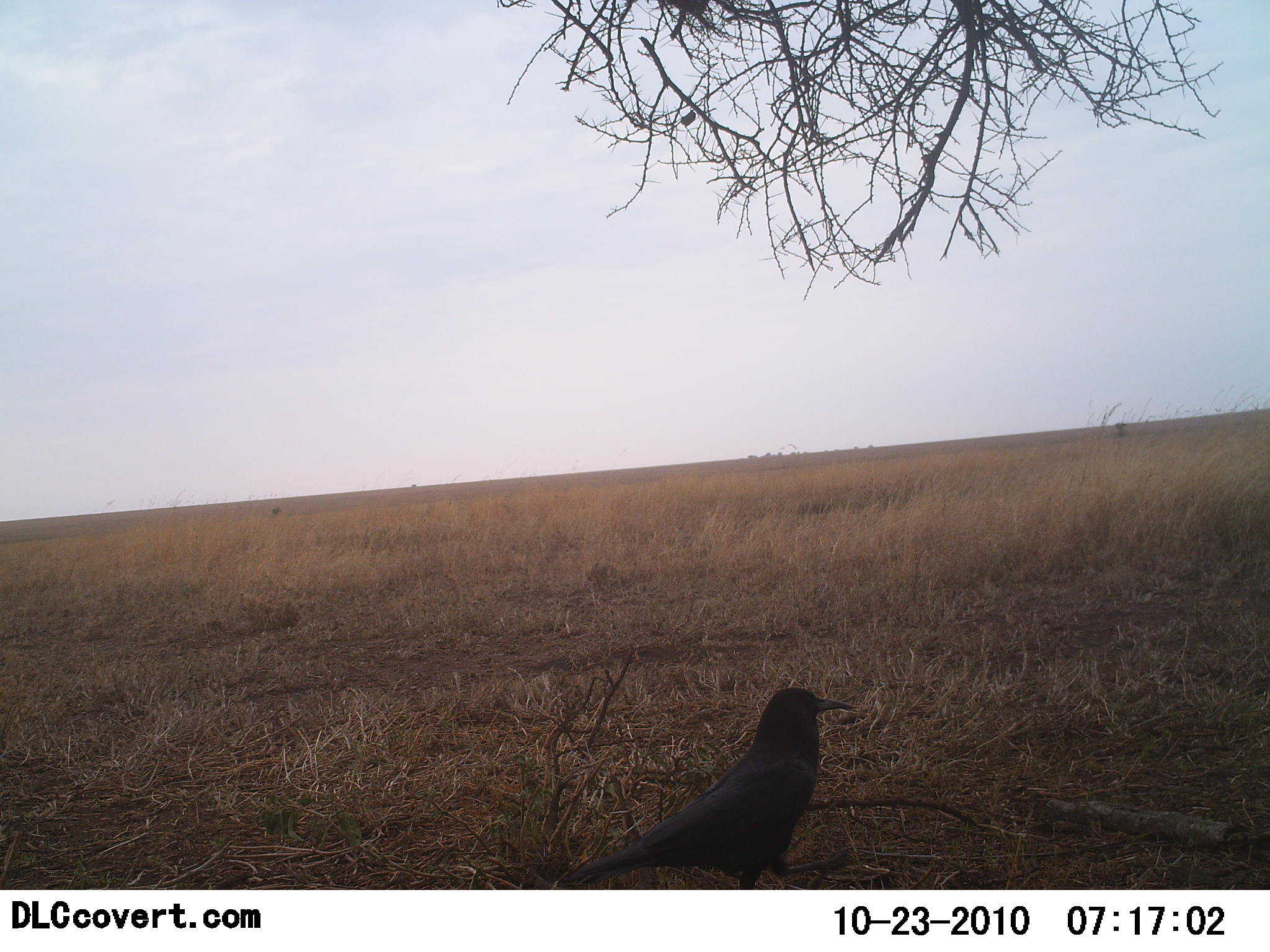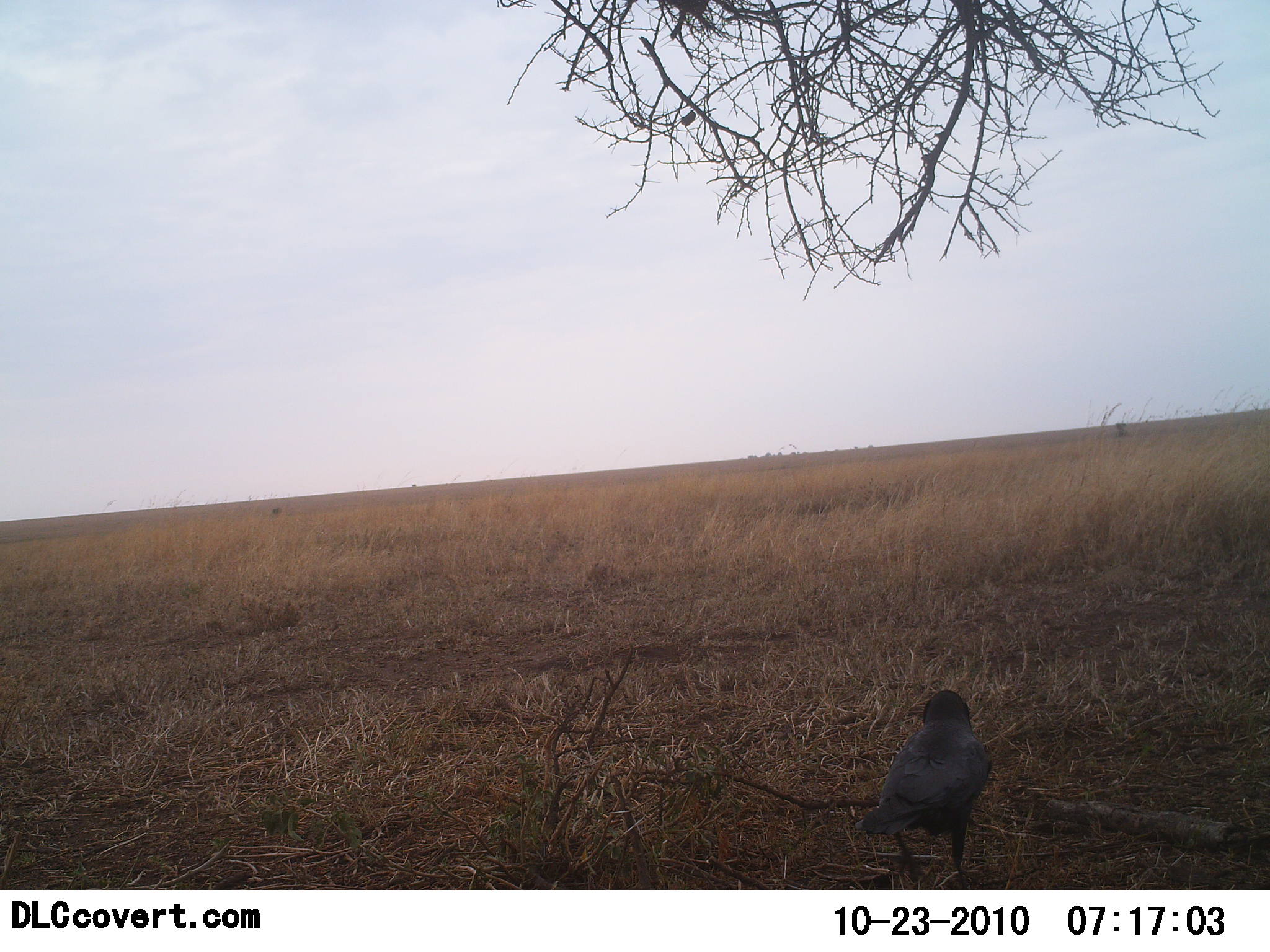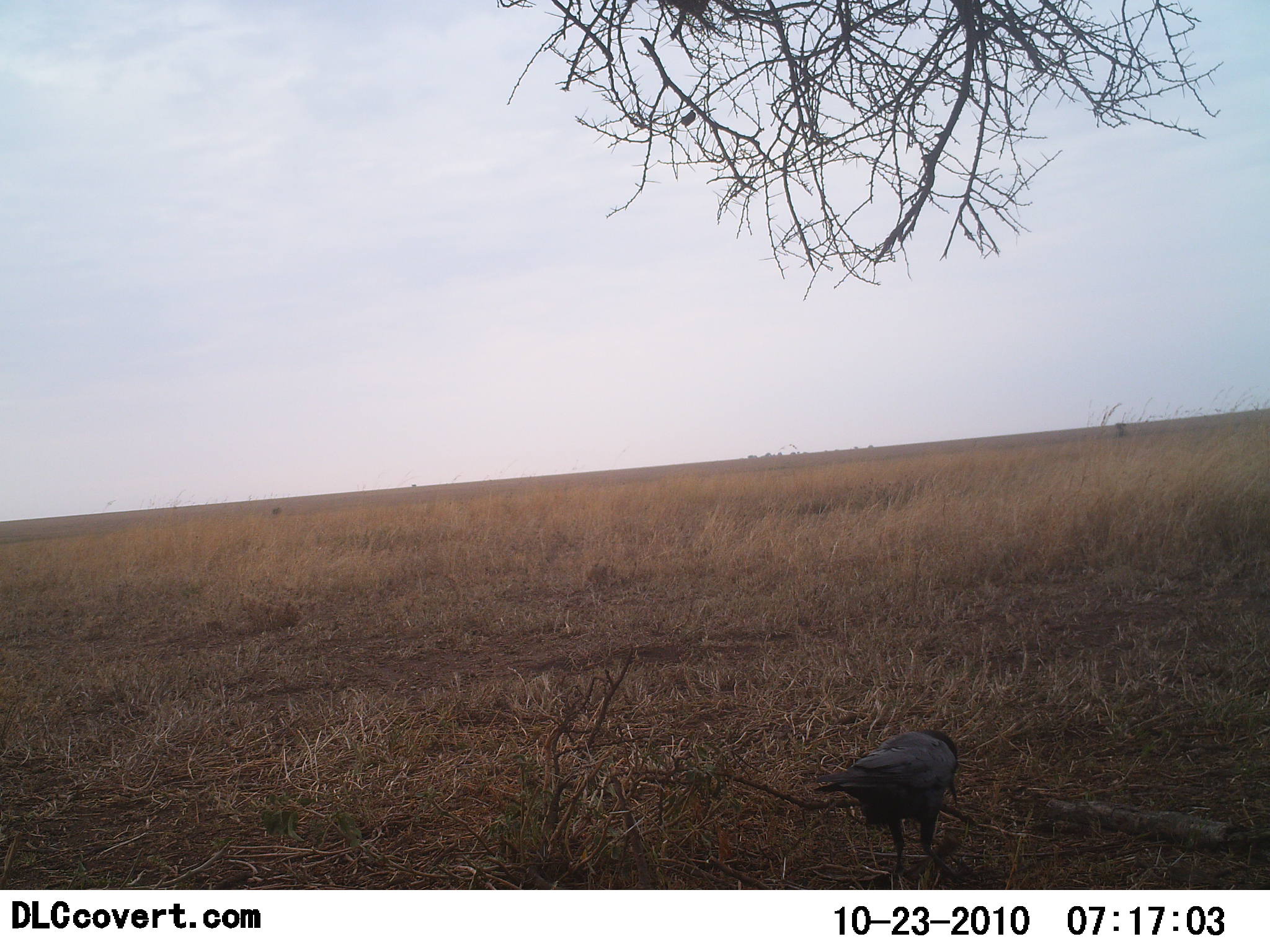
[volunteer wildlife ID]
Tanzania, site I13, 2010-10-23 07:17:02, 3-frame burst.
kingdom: Animalia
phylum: Chordata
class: Aves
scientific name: Aves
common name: bird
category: otherbird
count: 1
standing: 43%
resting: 0%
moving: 62%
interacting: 0%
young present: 0%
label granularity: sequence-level